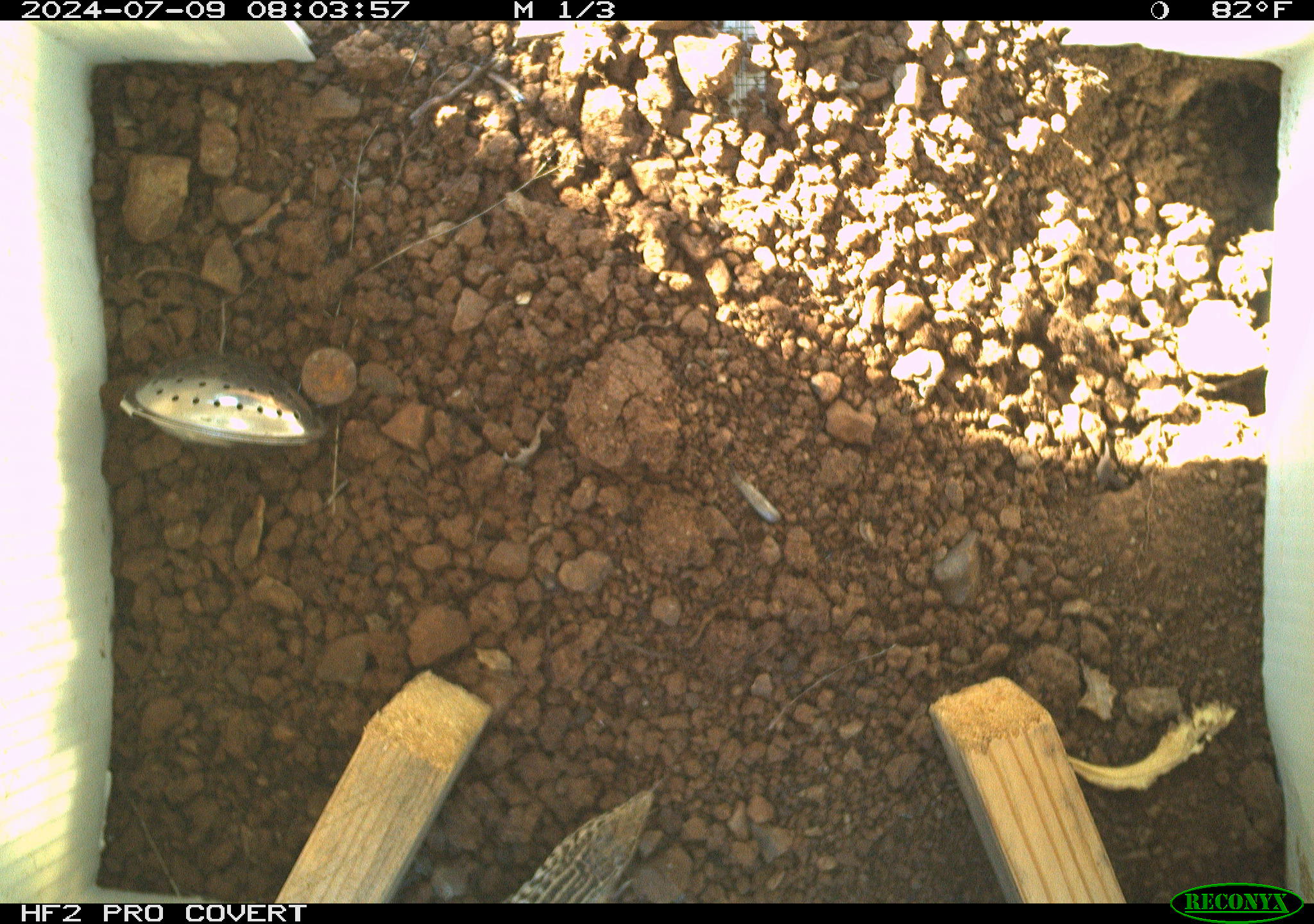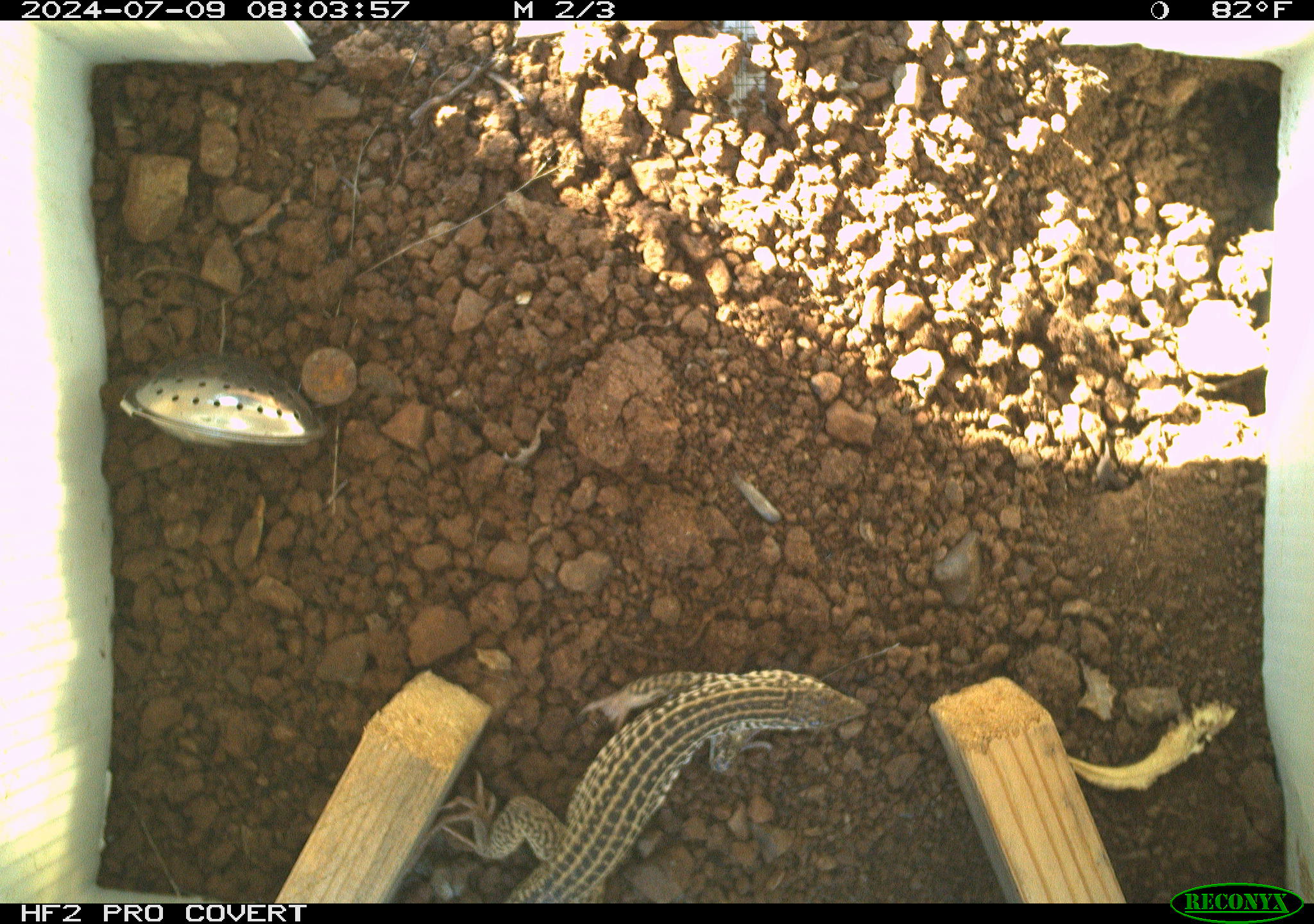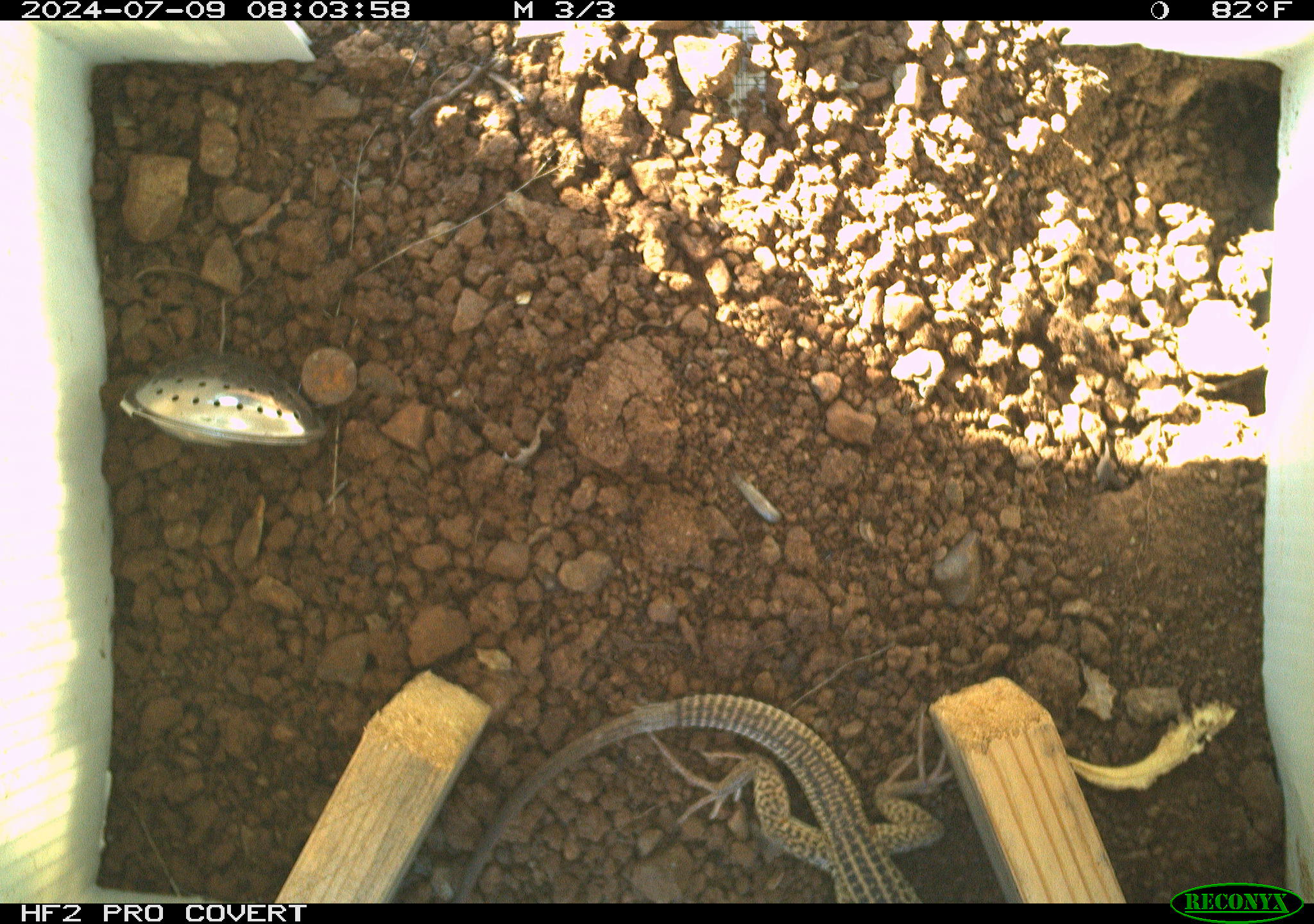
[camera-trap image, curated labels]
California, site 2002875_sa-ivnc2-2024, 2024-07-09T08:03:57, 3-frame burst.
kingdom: Animalia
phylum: Chordata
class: Reptilia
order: Squamata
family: Teiidae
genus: Aspidoscelis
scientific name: Aspidoscelis tigris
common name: western whiptail